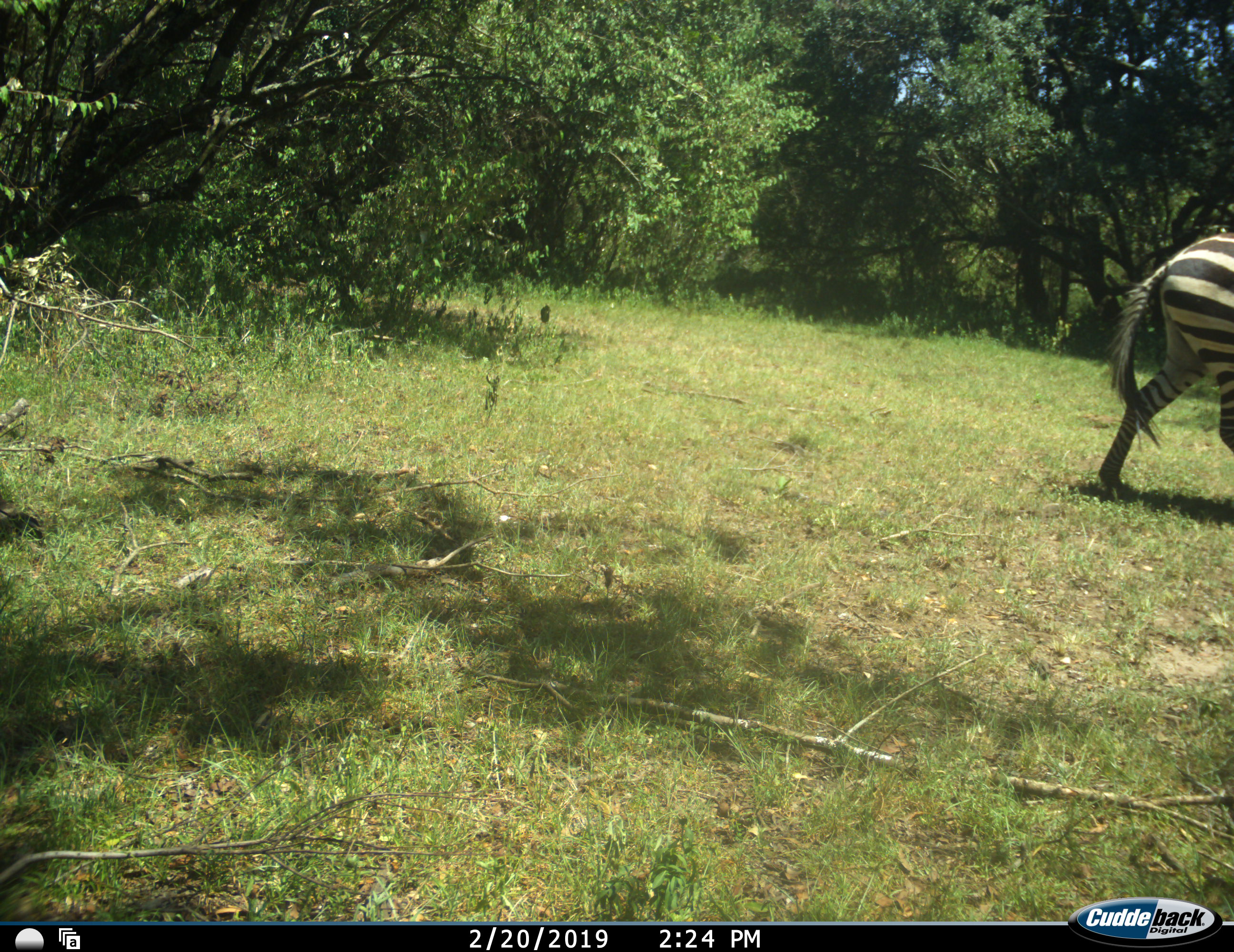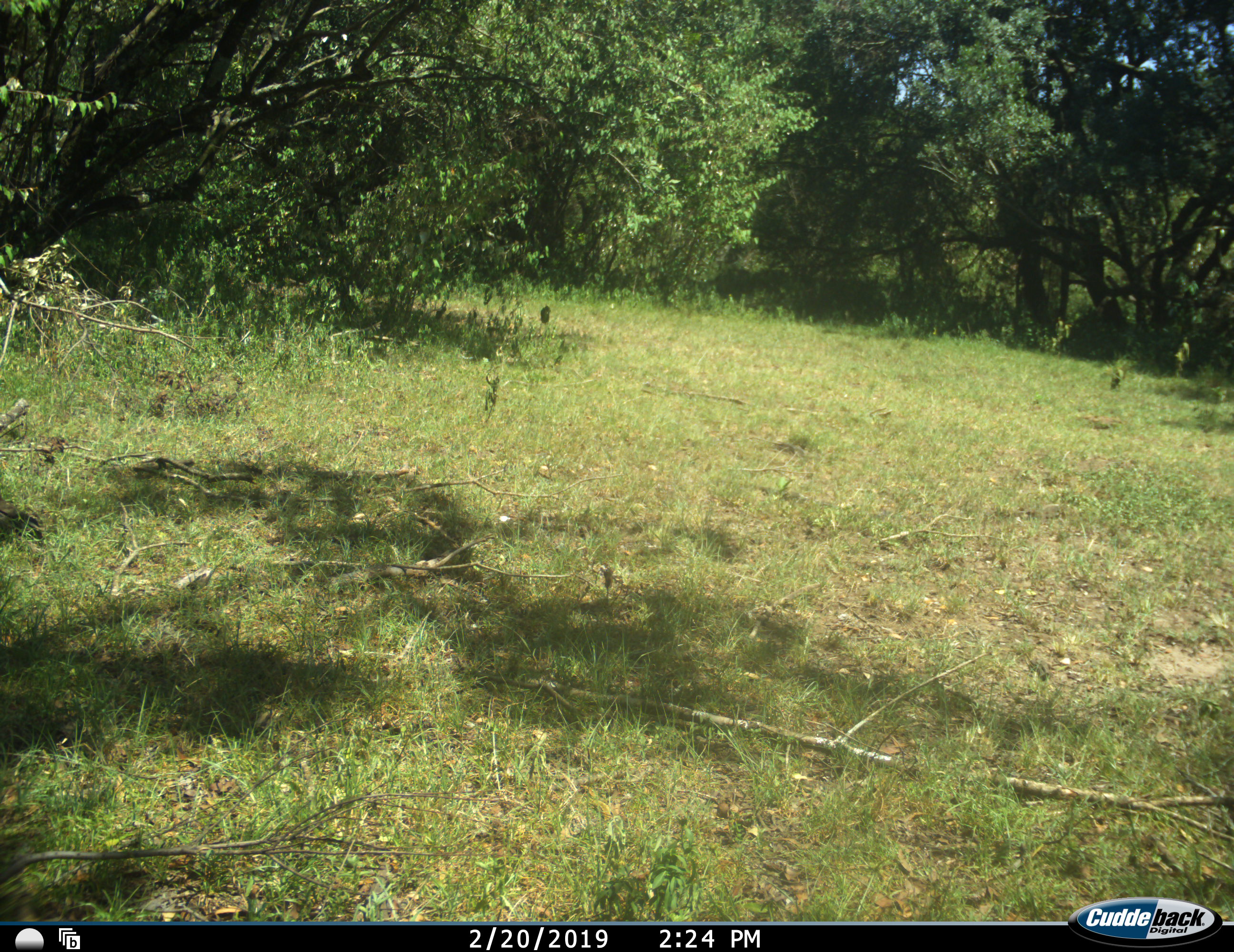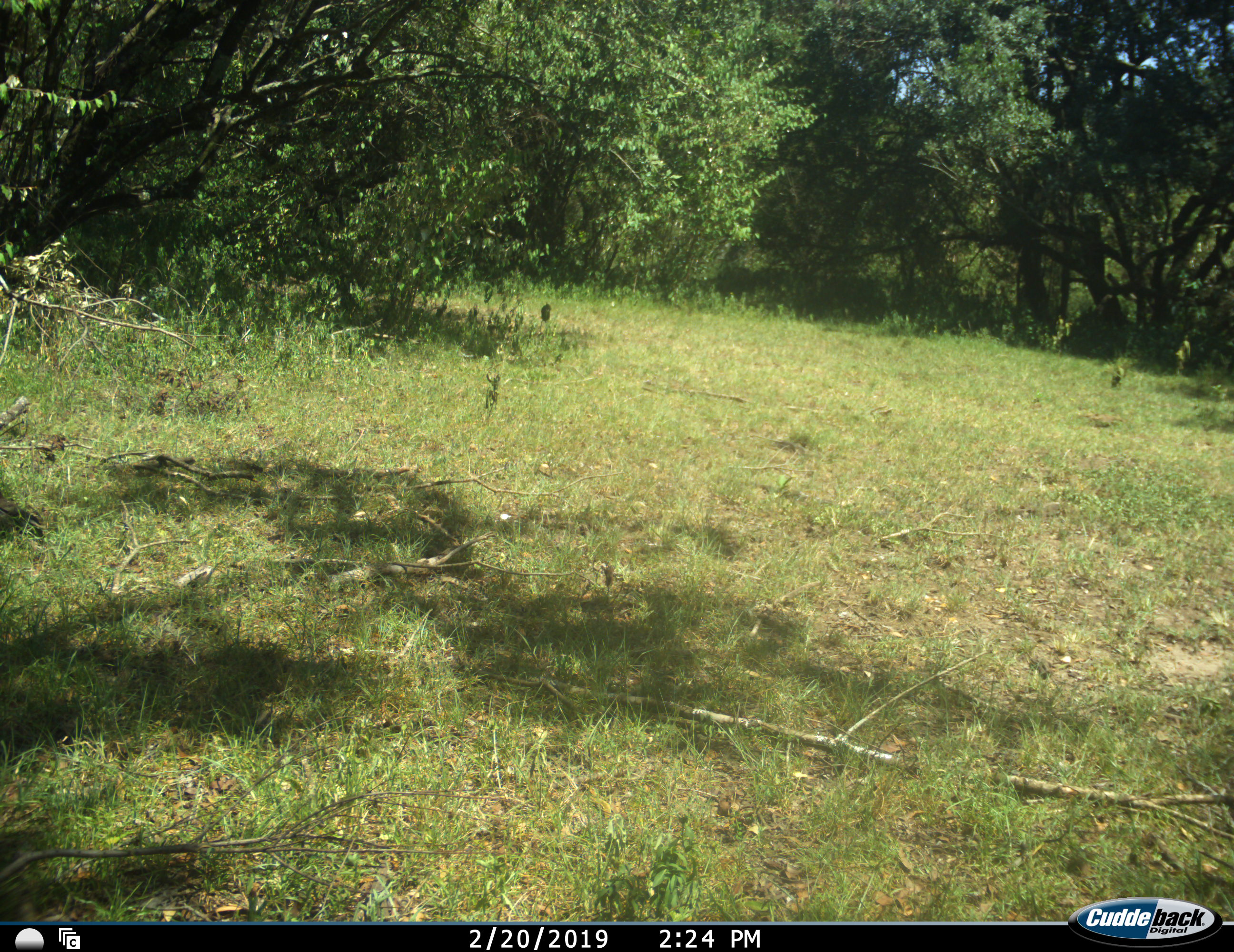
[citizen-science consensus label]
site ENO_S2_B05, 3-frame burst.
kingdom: Animalia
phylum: Chordata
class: Mammalia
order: Perissodactyla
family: Equidae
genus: Equus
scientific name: Equus quagga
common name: plains zebra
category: zebraplains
Zebraplains (plains zebra) (Equus quagga), count 1. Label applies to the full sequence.